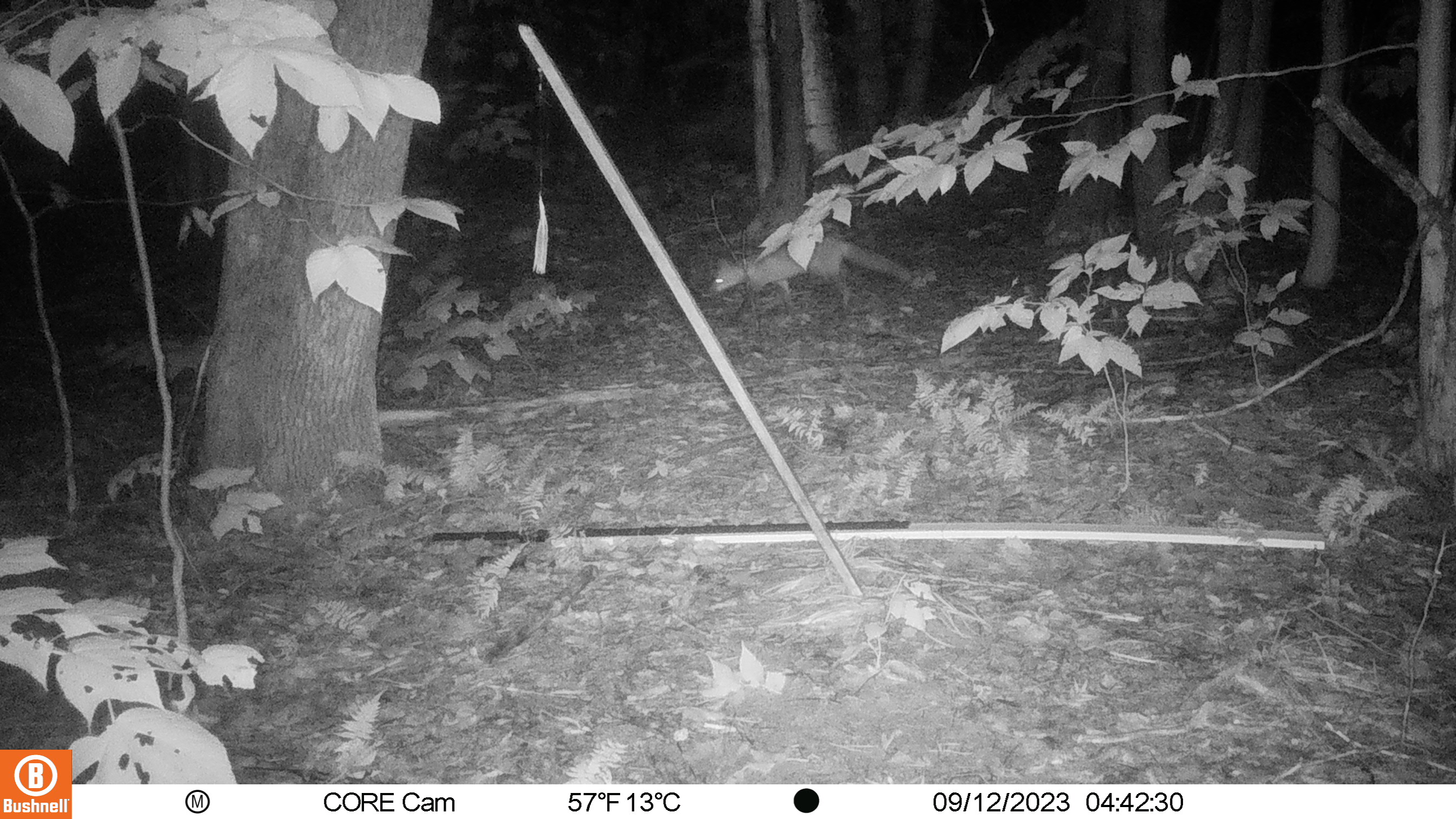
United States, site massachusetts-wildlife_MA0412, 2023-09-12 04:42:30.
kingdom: Animalia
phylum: Chordata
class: Mammalia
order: Carnivora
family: Canidae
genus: Vulpes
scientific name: Vulpes vulpes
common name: red fox